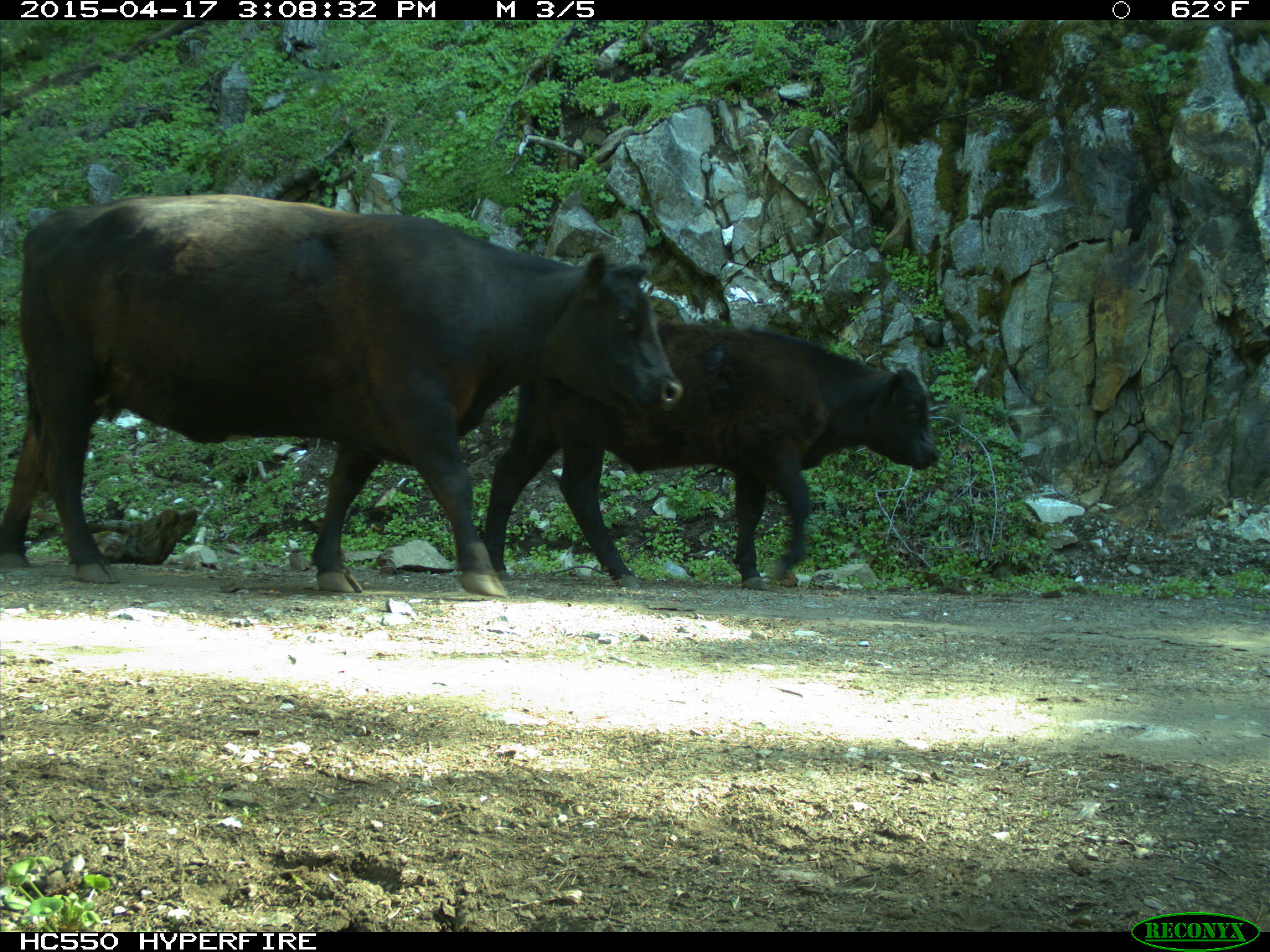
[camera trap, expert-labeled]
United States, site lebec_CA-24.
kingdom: Animalia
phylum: Chordata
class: Mammalia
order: Artiodactyla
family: Bovidae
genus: Bos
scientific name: Bos taurus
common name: domestic cow